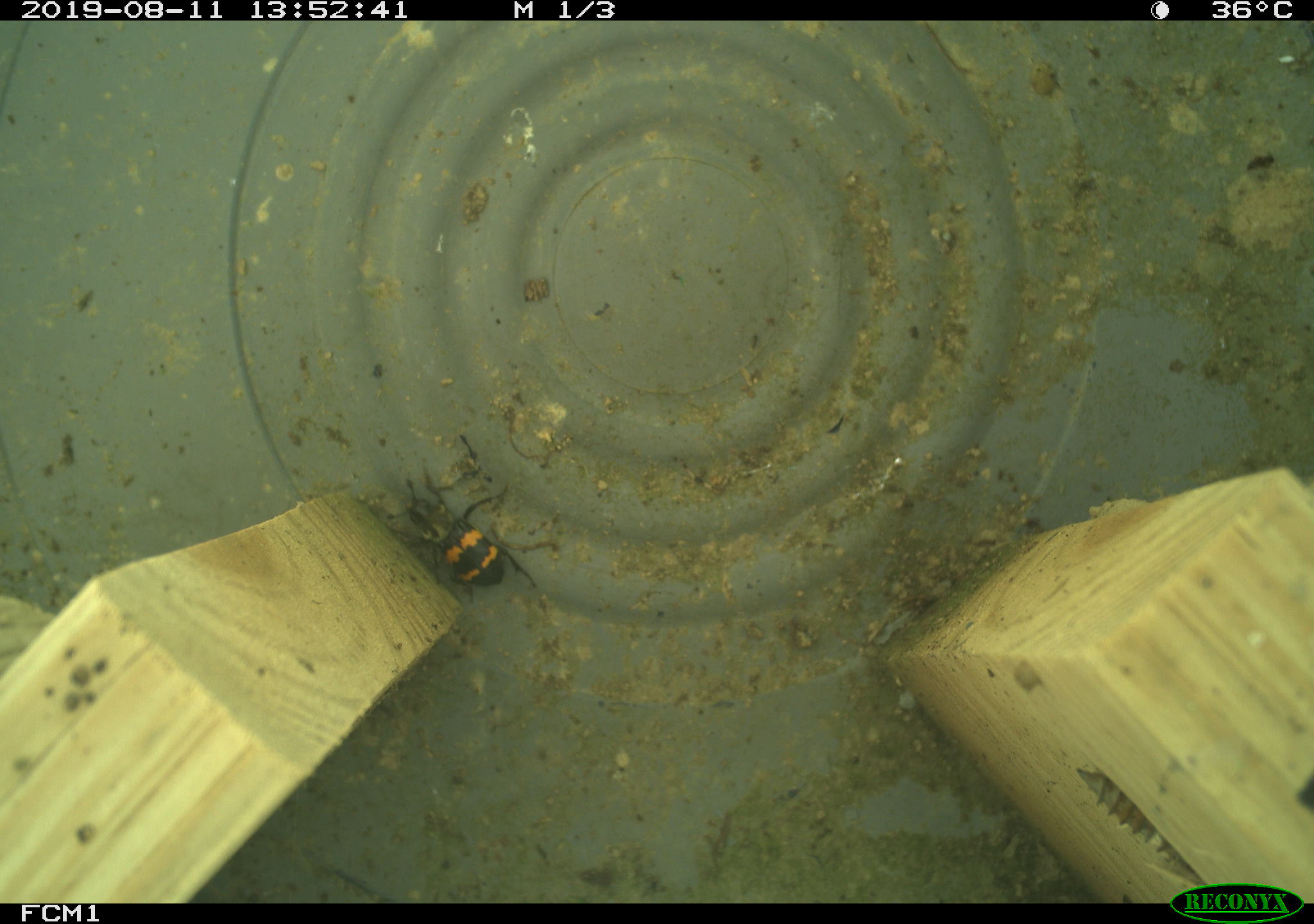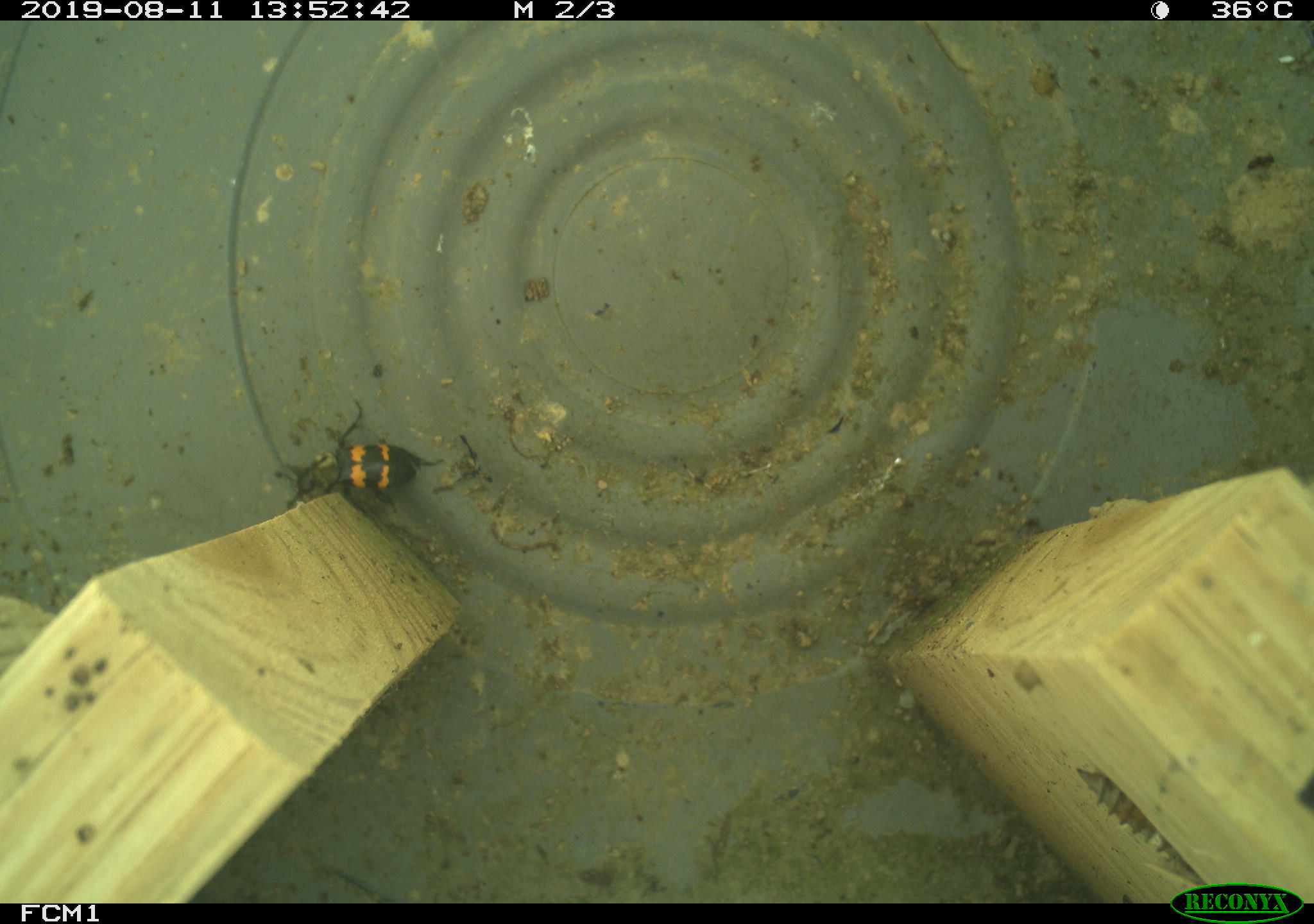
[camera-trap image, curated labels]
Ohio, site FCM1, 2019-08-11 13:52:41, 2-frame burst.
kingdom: Animalia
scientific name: Animalia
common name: animal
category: invertebrate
Invertebrate (animal) (Animalia).